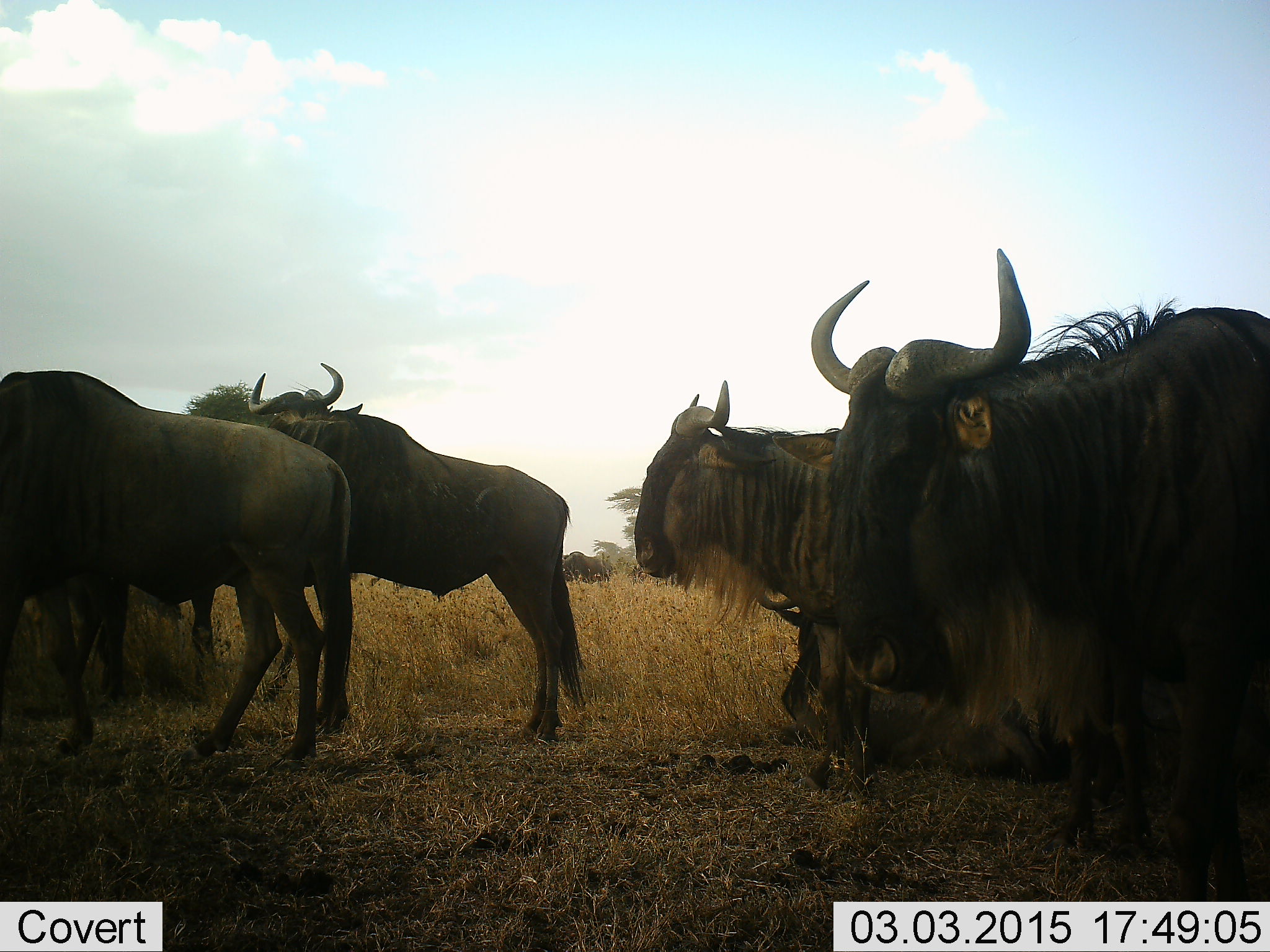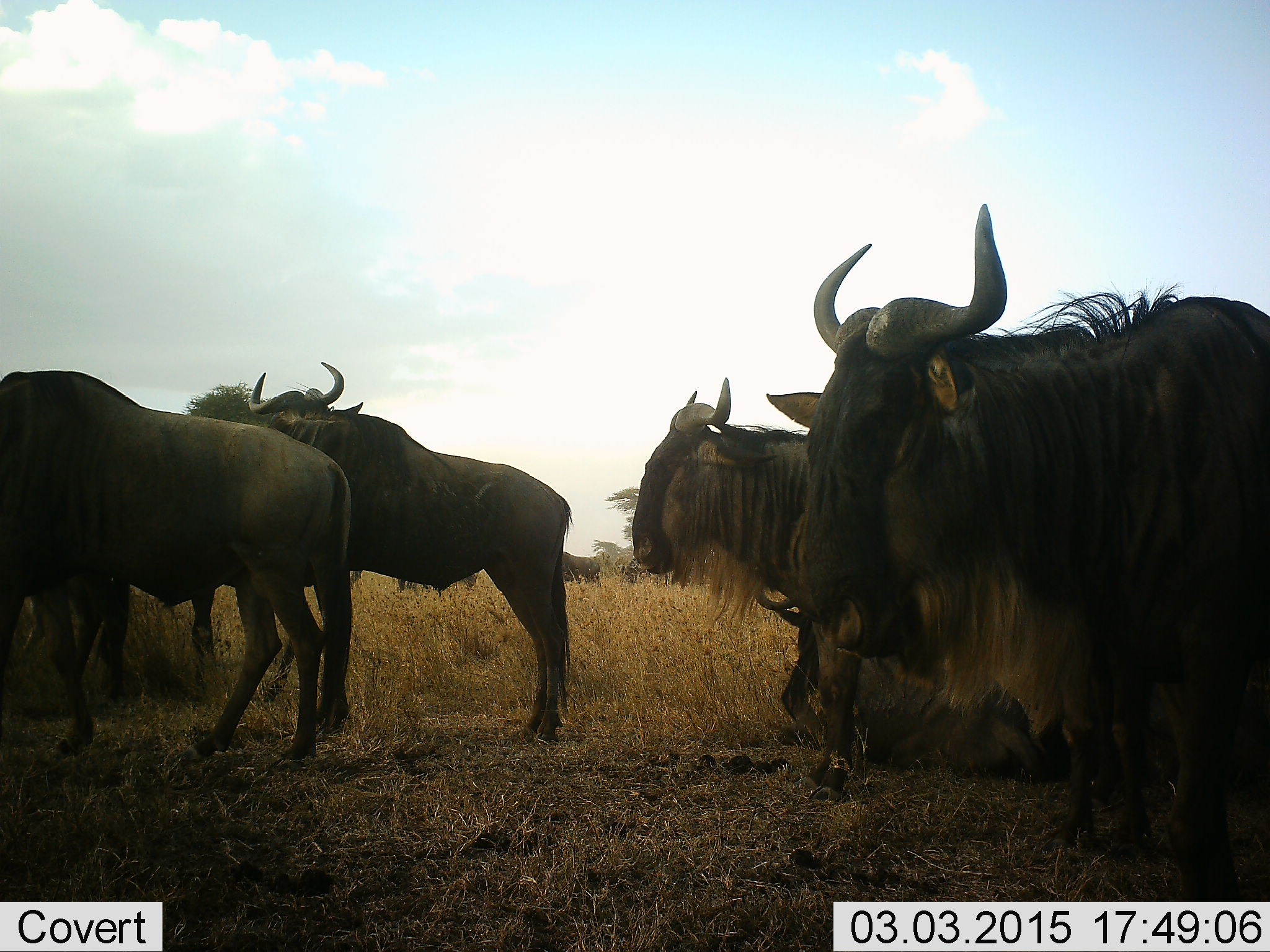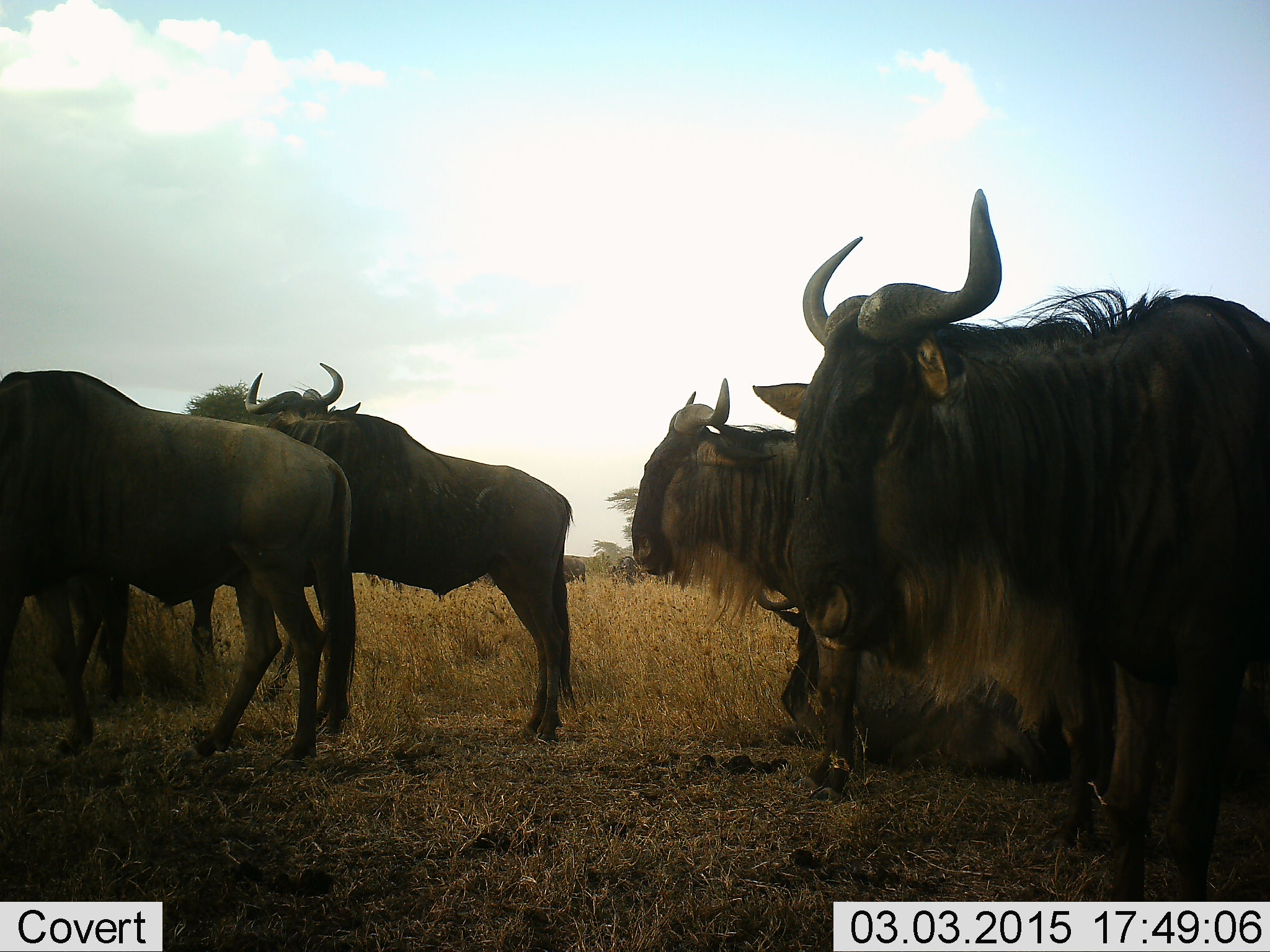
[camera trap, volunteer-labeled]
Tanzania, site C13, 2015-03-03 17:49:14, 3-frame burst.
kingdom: Animalia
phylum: Chordata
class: Mammalia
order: Artiodactyla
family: Bovidae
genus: Connochaetes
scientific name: Connochaetes taurinus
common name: blue wildebeest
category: wildebeest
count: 5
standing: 90%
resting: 50%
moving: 30%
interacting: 0%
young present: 0%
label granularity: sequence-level